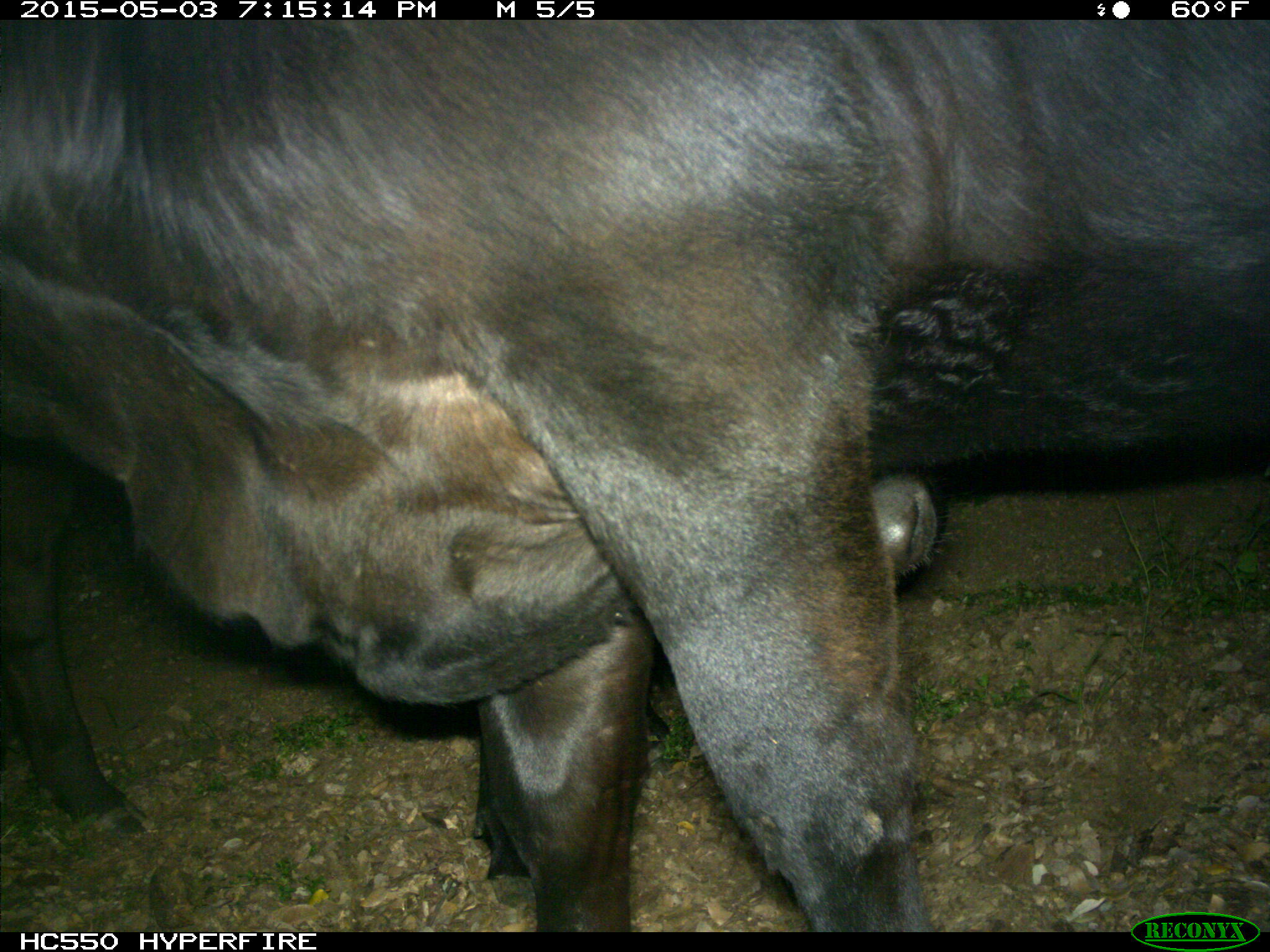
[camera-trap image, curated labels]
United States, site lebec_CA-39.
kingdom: Animalia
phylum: Chordata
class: Mammalia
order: Artiodactyla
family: Bovidae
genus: Bos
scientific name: Bos taurus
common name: domestic cow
Bos taurus (domestic cow).